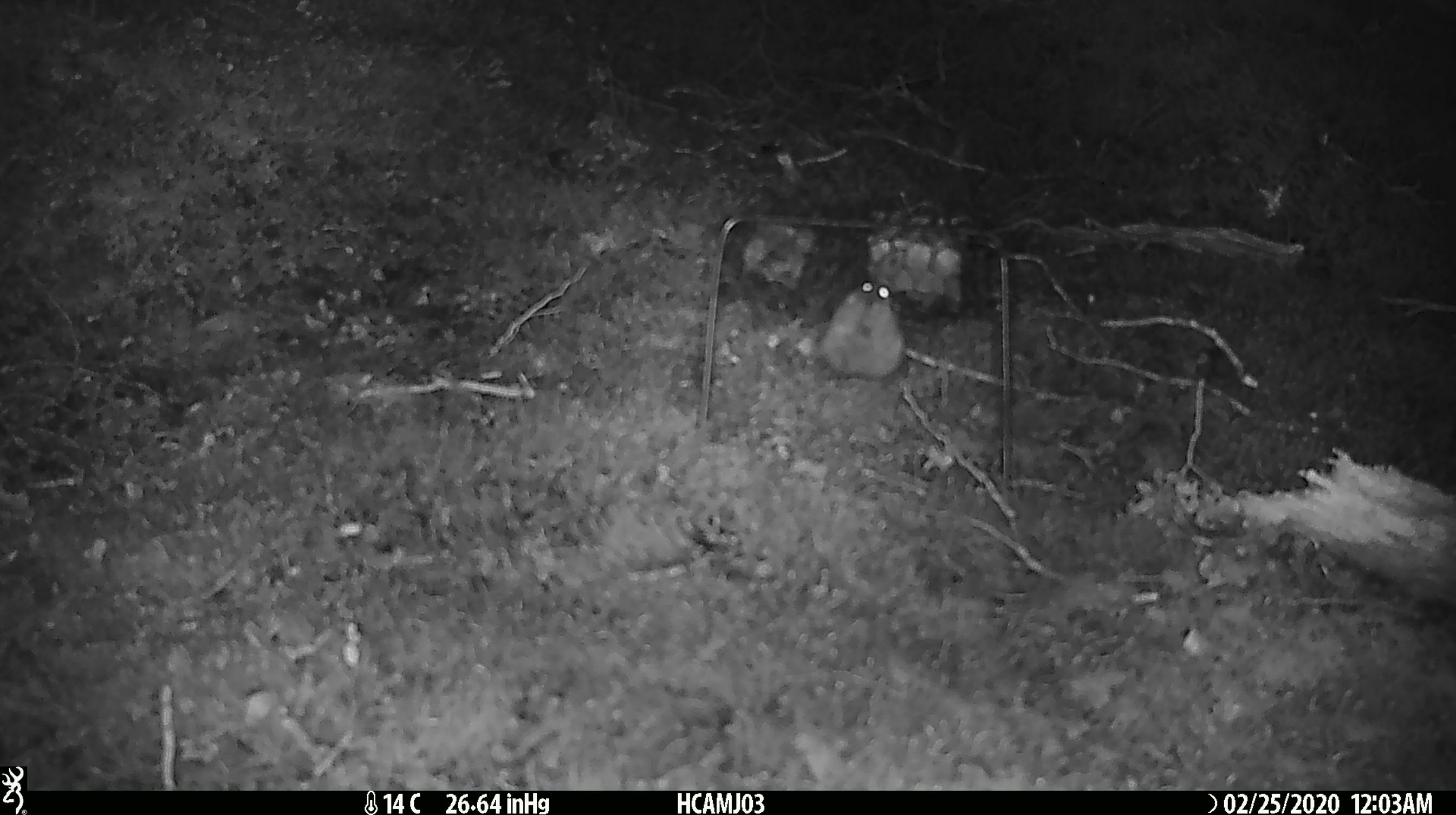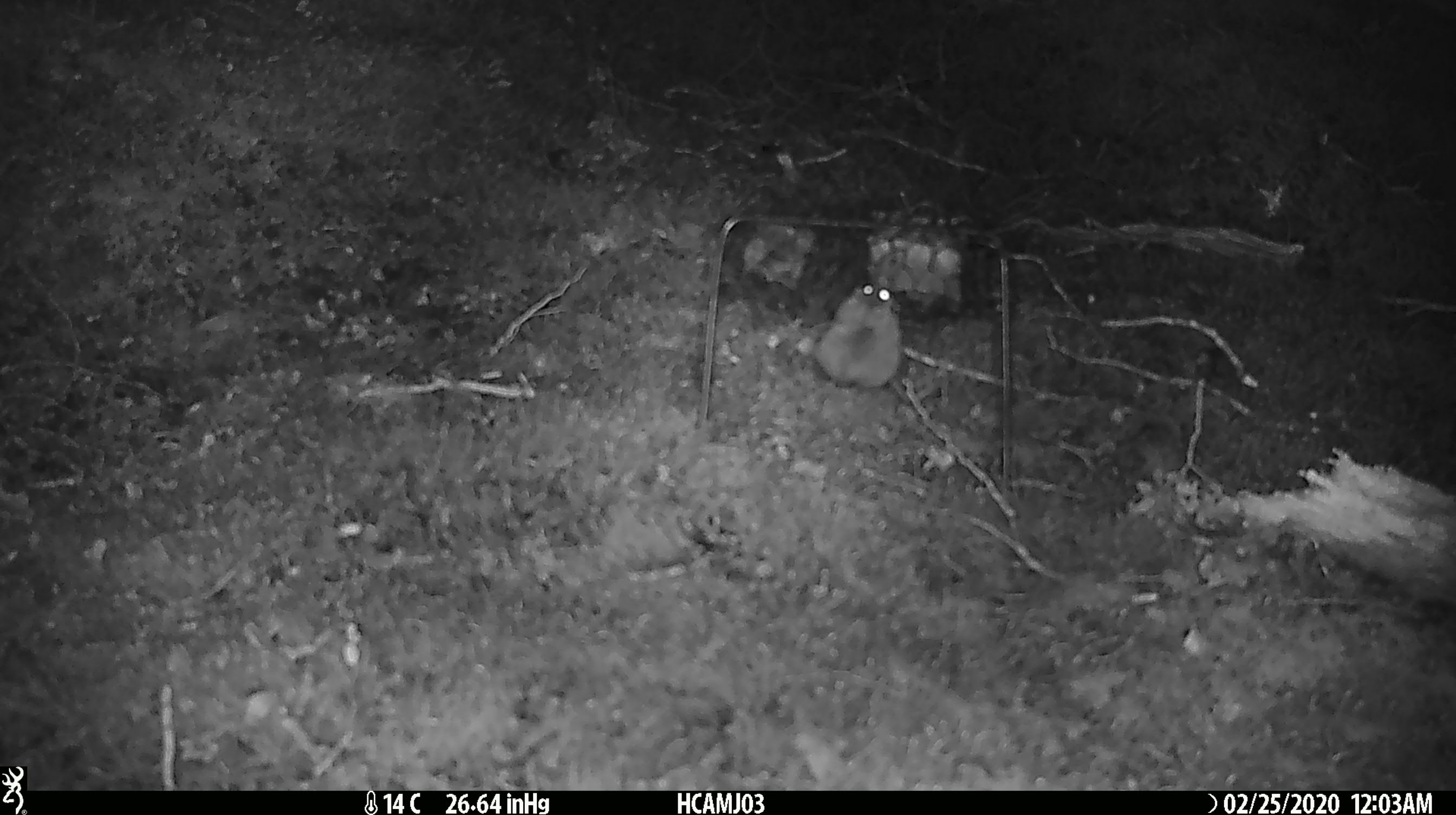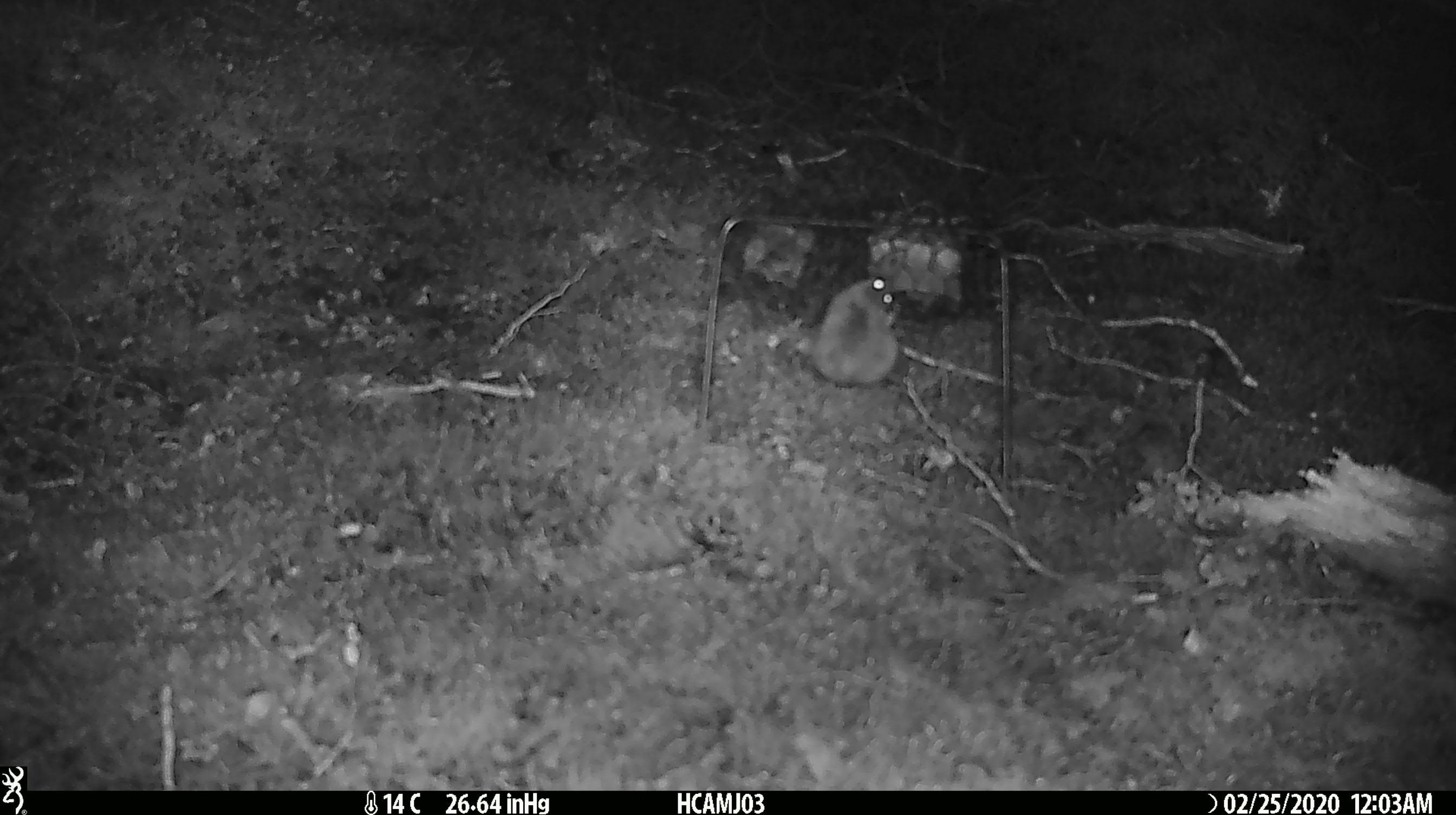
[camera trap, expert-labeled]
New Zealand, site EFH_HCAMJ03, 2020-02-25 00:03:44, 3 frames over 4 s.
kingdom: Animalia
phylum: Chordata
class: Mammalia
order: Rodentia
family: Muridae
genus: Mus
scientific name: Mus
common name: mouse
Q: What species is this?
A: Mouse (Mus).